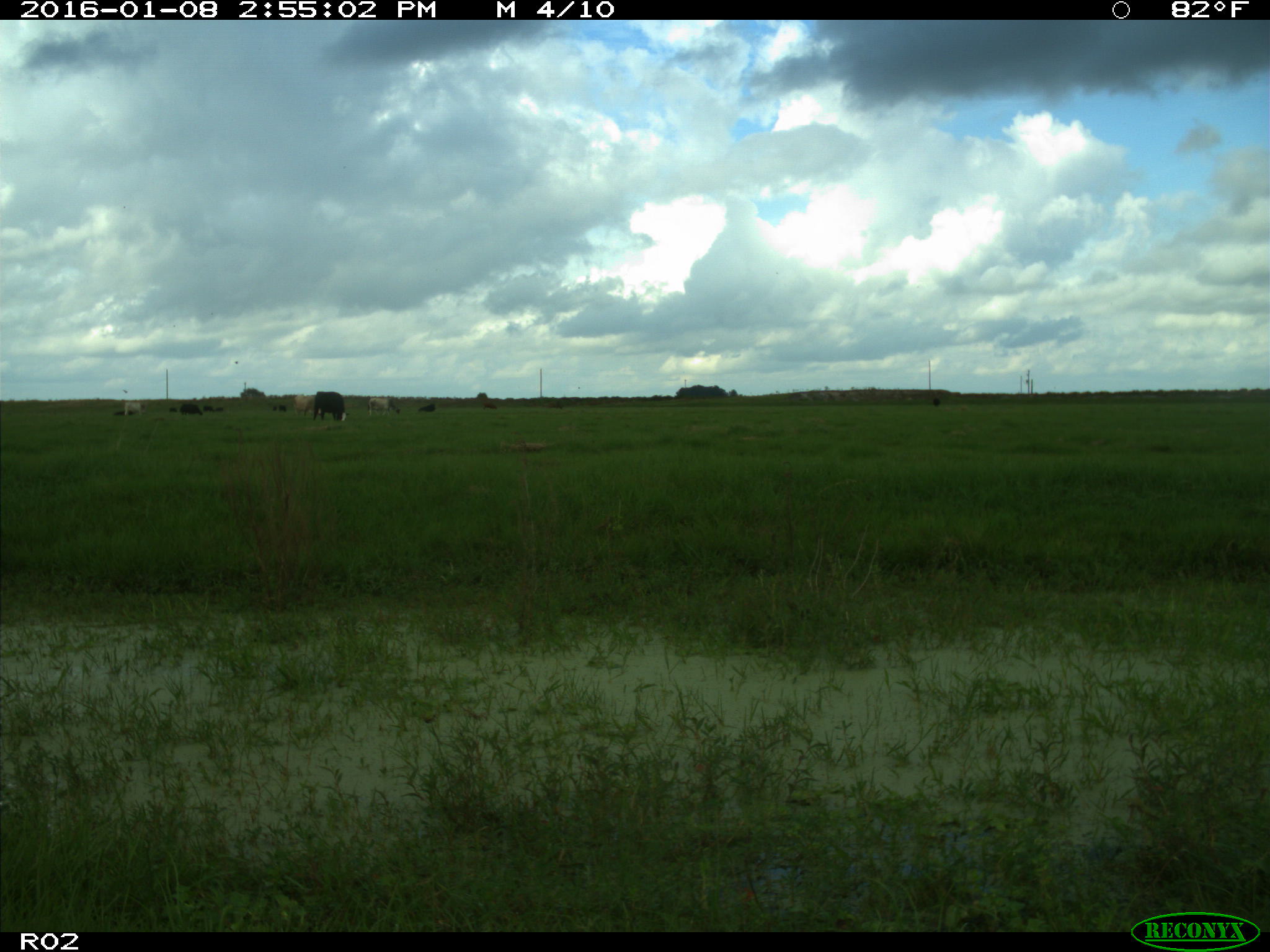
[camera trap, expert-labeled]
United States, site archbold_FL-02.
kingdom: Animalia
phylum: Chordata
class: Mammalia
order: Artiodactyla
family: Bovidae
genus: Bos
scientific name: Bos taurus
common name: domestic cow